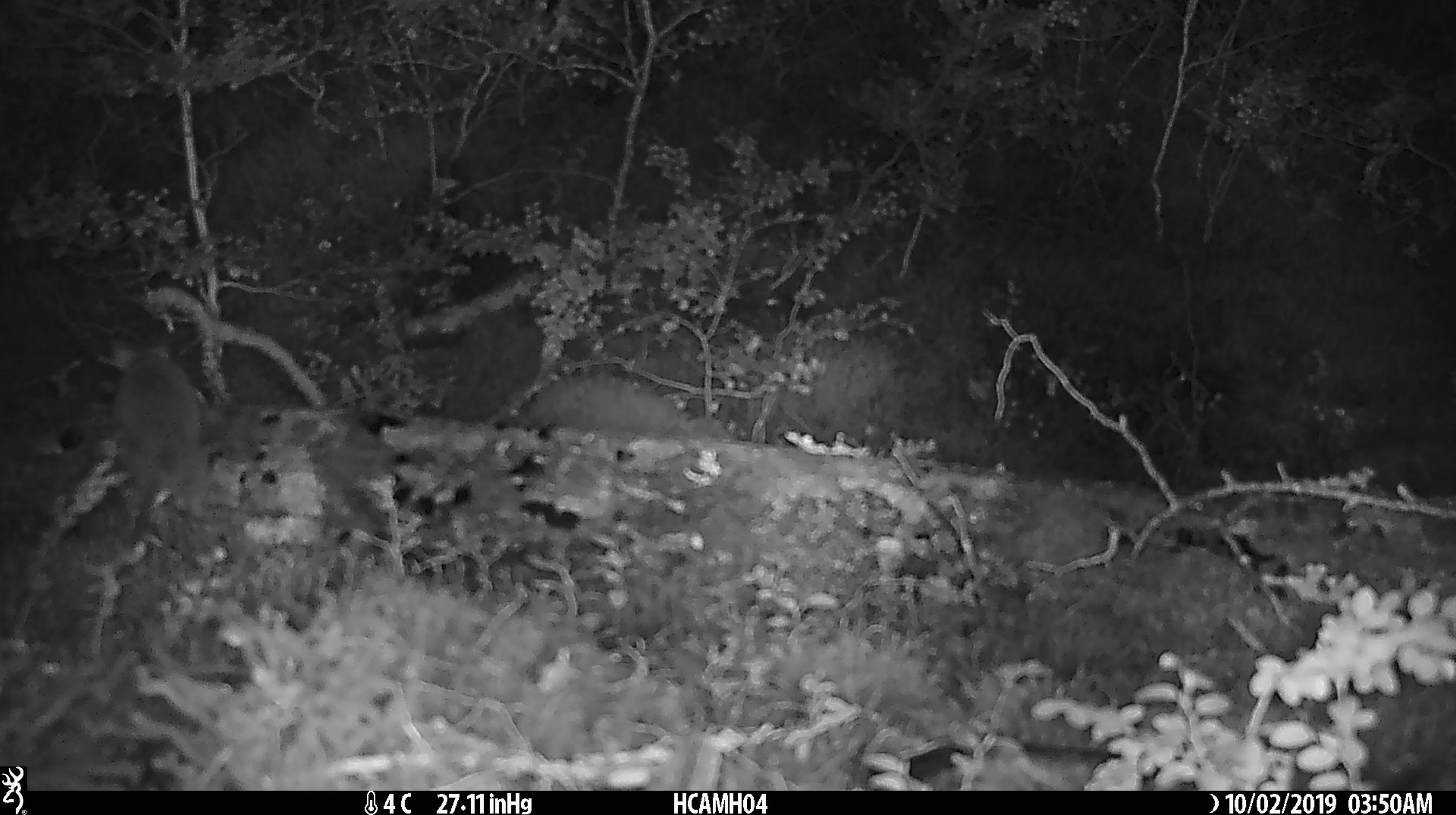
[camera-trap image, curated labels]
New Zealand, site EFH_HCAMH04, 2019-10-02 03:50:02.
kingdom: Animalia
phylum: Chordata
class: Mammalia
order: Rodentia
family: Muridae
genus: Mus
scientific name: Mus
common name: mouse